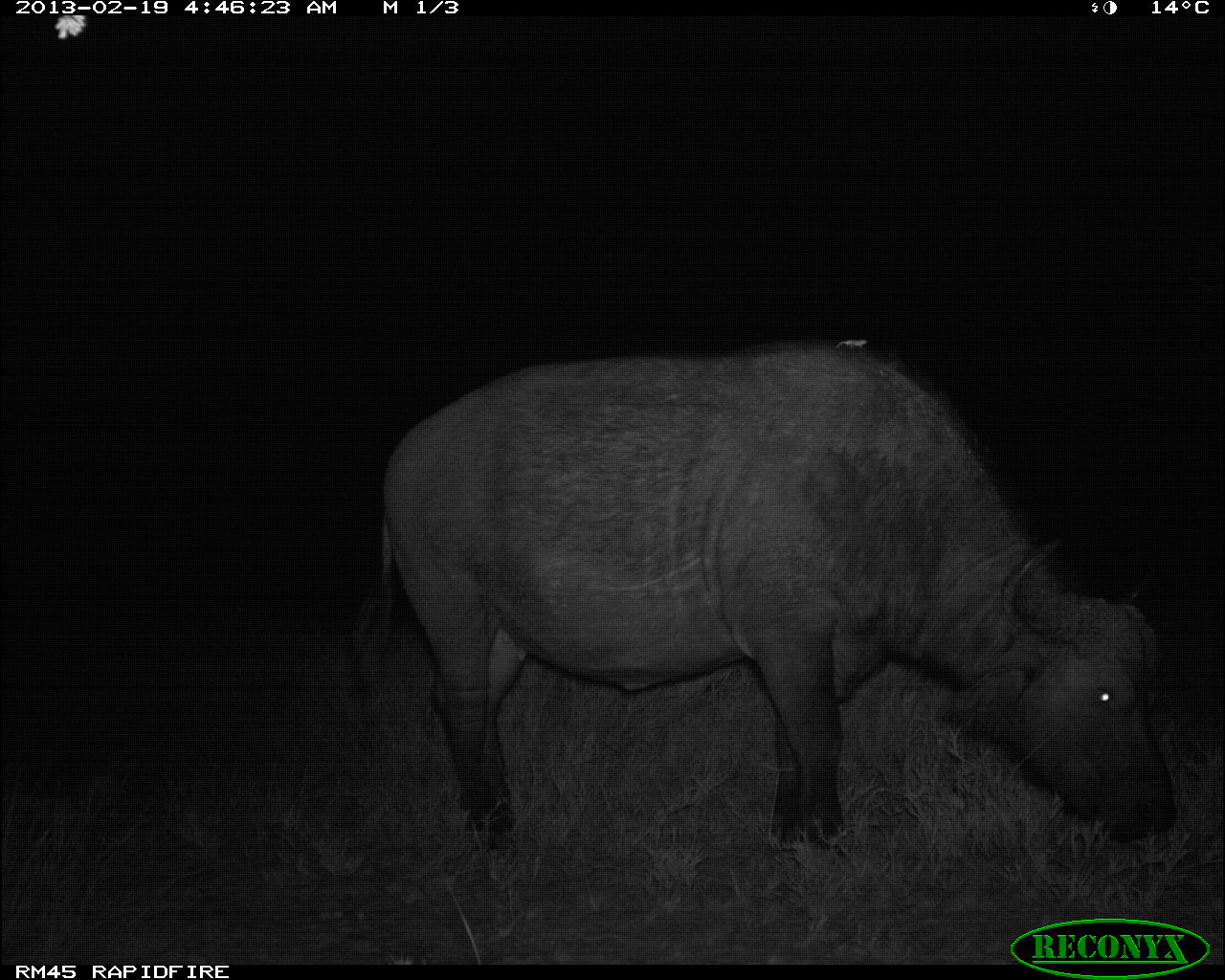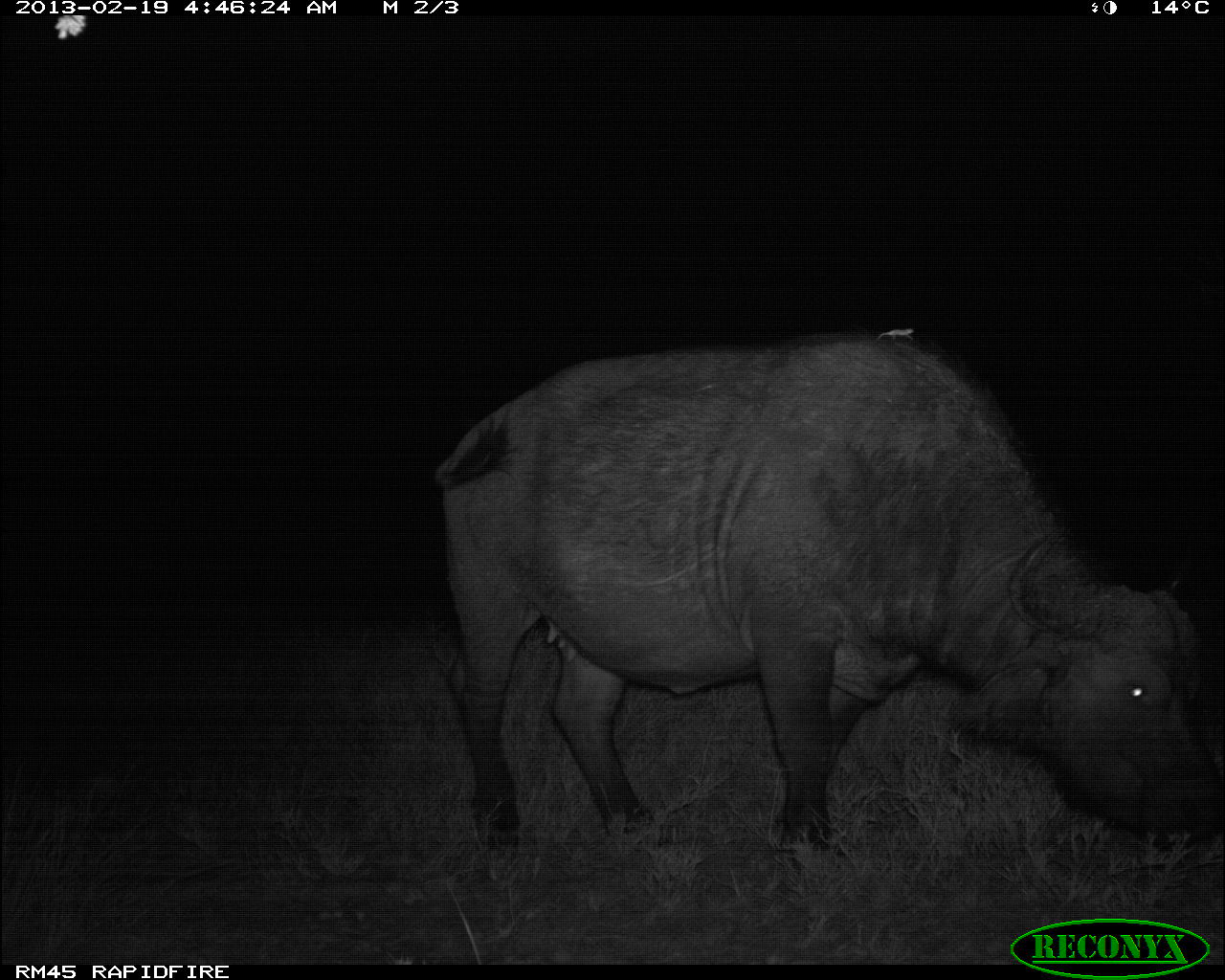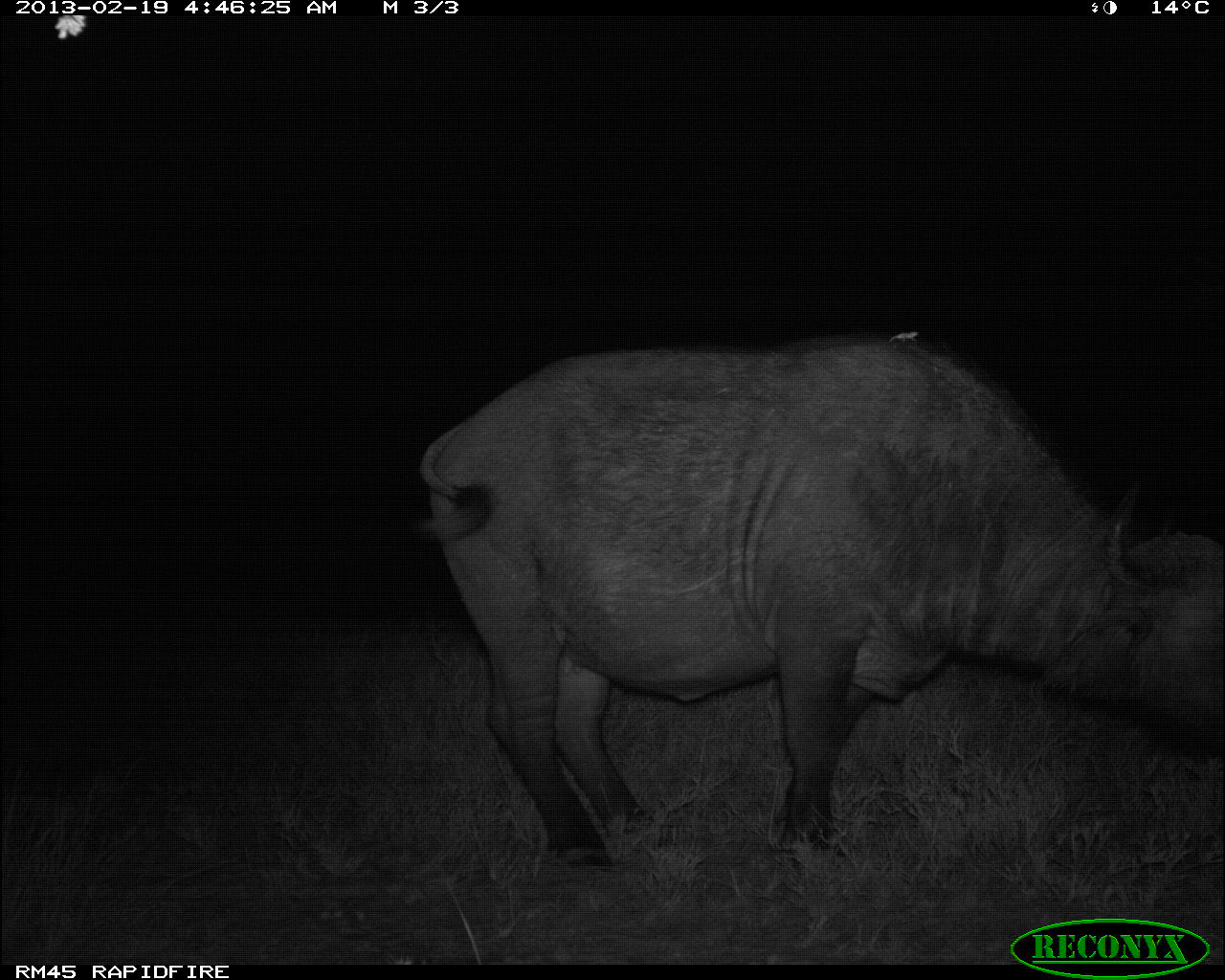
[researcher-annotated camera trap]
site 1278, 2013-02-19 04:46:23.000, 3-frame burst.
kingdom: Animalia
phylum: Chordata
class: Mammalia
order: Artiodactyla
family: Bovidae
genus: Syncerus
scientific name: Syncerus caffer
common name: african buffalo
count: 1